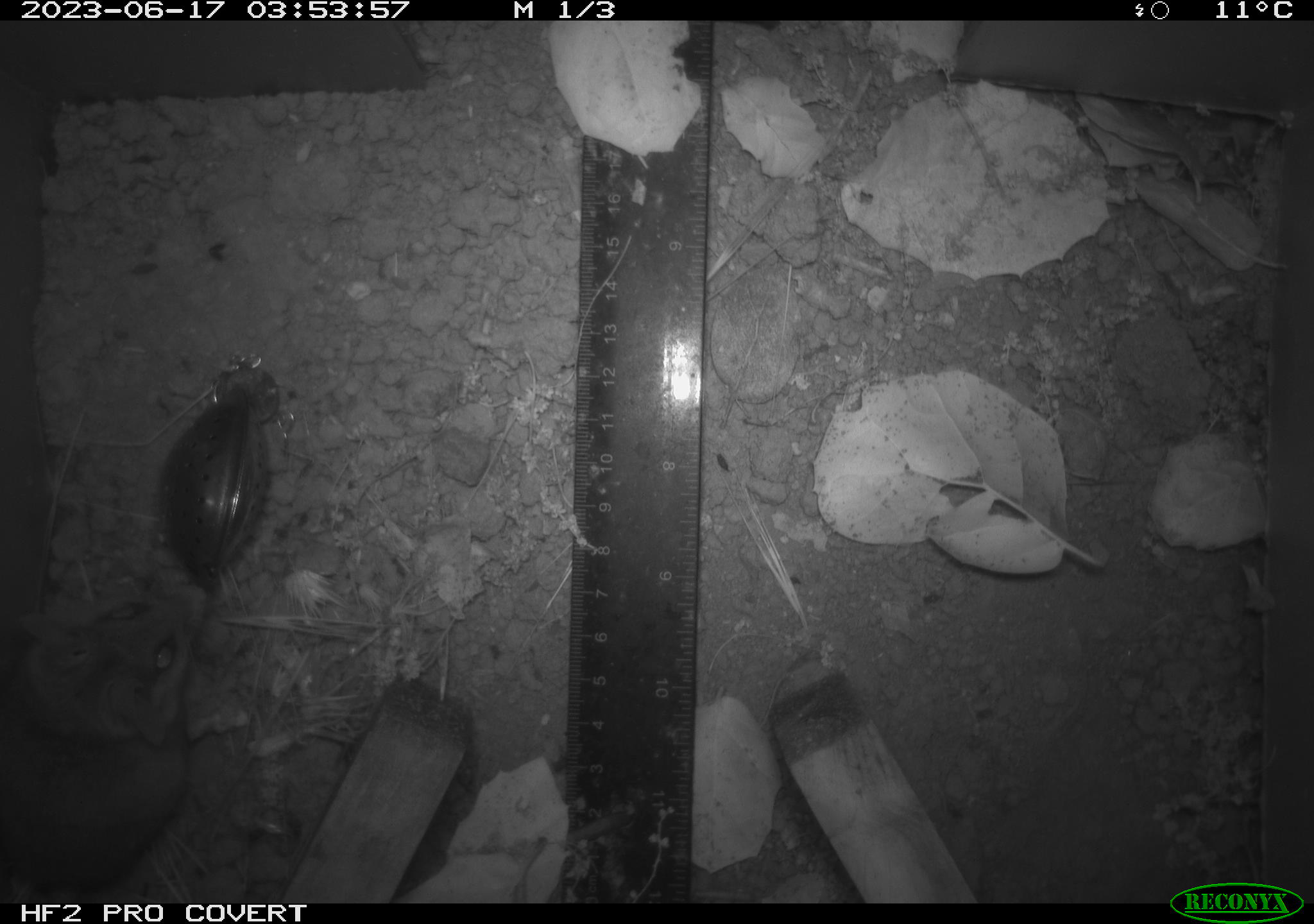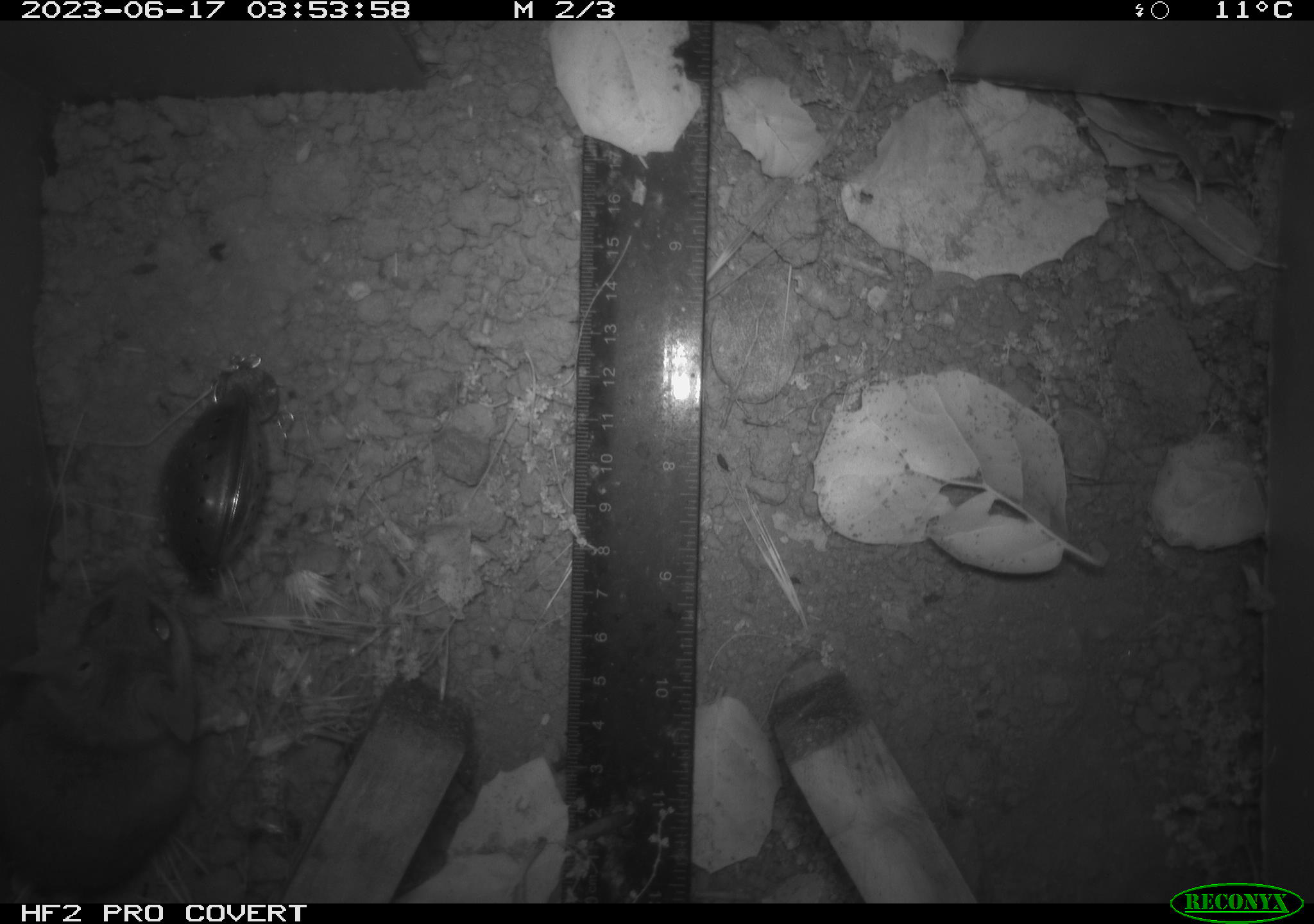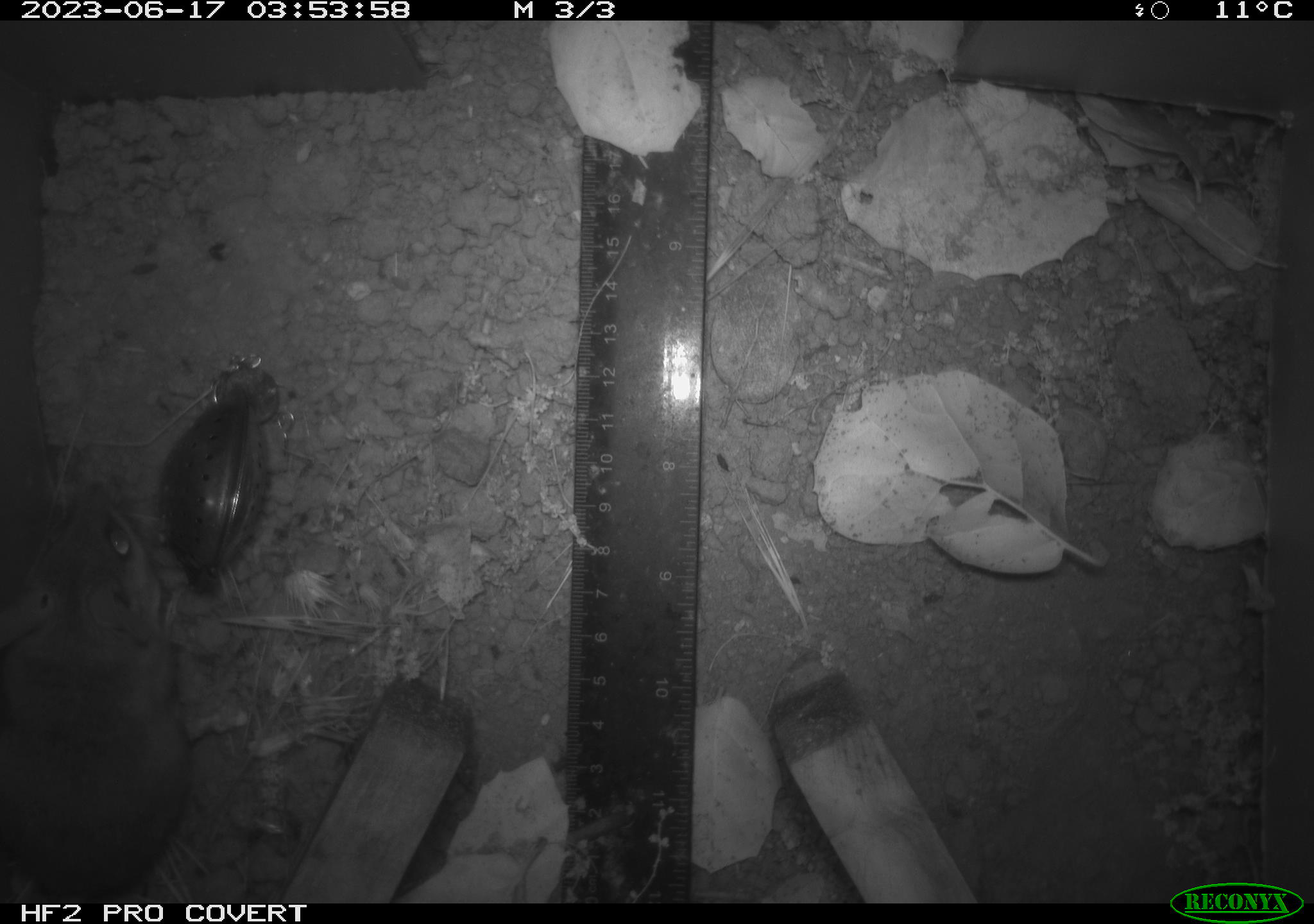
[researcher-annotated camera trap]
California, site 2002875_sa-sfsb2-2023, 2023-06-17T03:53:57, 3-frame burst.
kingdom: Animalia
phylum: Chordata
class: Mammalia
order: Rodentia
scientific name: Rodentia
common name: mouse species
Mouse species (Rodentia).